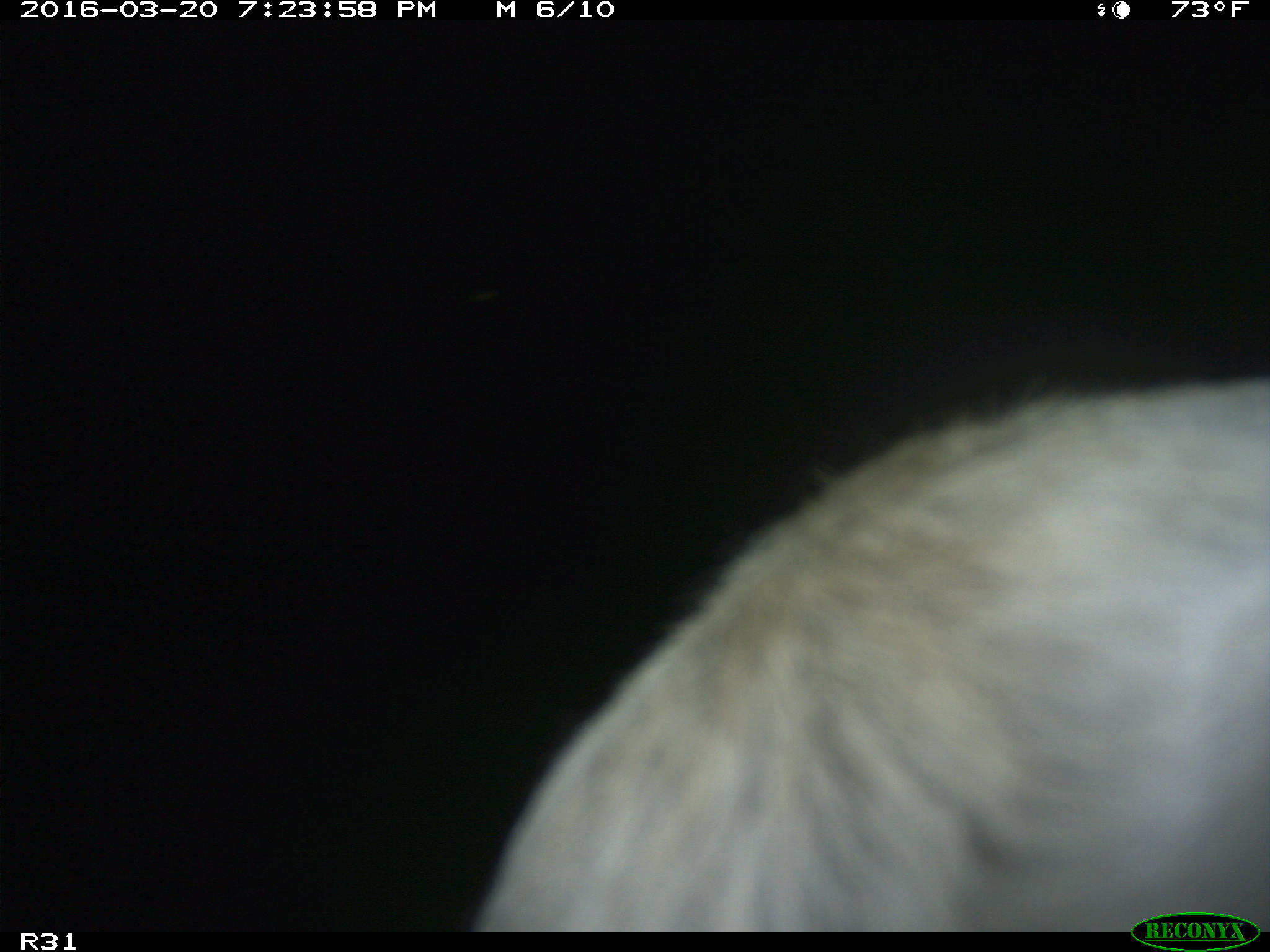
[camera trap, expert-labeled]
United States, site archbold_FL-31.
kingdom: Animalia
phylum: Chordata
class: Mammalia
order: Artiodactyla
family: Bovidae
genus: Bos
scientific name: Bos taurus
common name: domestic cow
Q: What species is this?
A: Bos taurus (domestic cow).